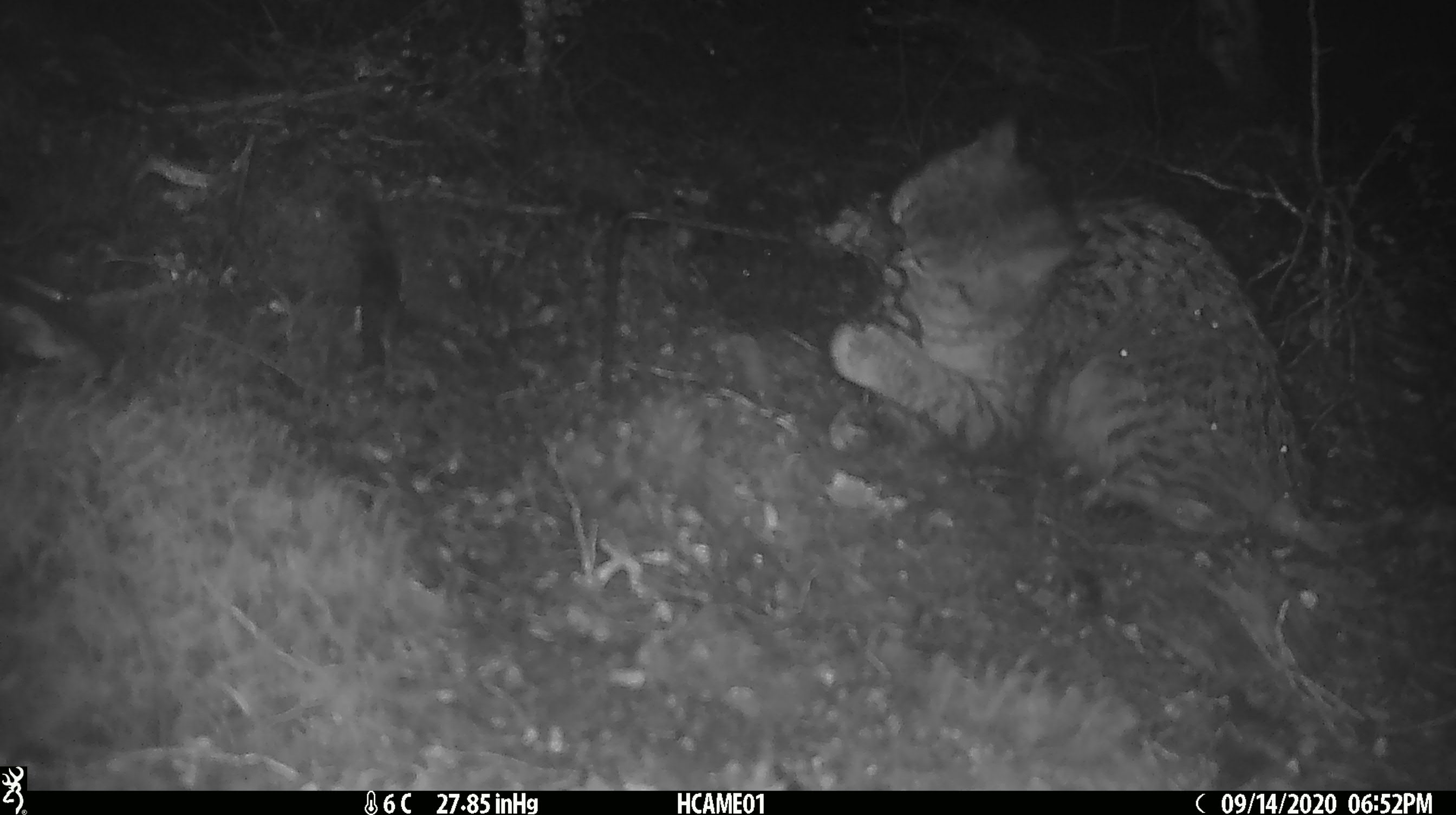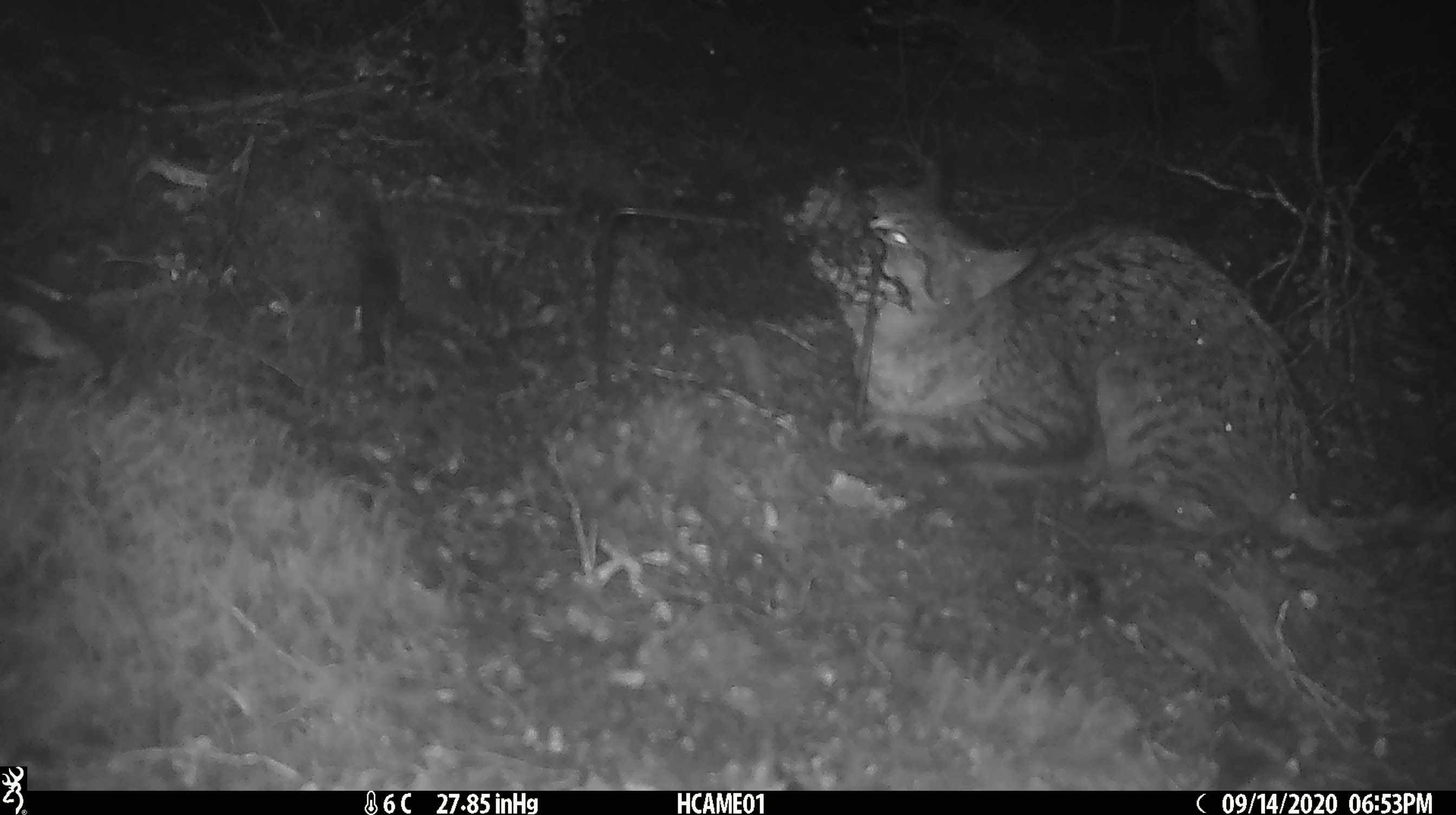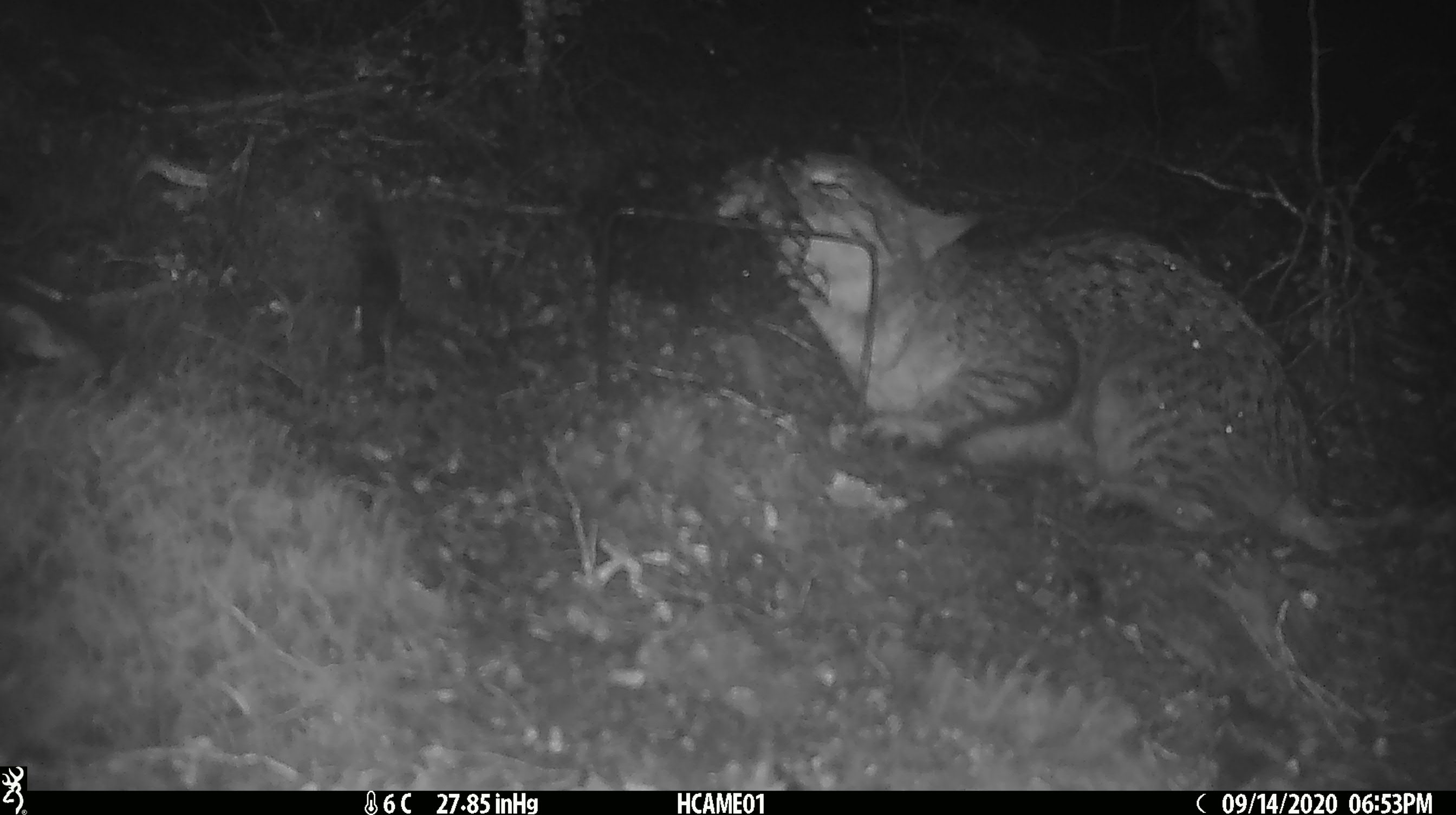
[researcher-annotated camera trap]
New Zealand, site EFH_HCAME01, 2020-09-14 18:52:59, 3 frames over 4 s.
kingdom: Animalia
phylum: Chordata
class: Mammalia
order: Carnivora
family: Felidae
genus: Felis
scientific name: Felis catus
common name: domestic cat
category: cat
Cat (domestic cat) (Felis catus).